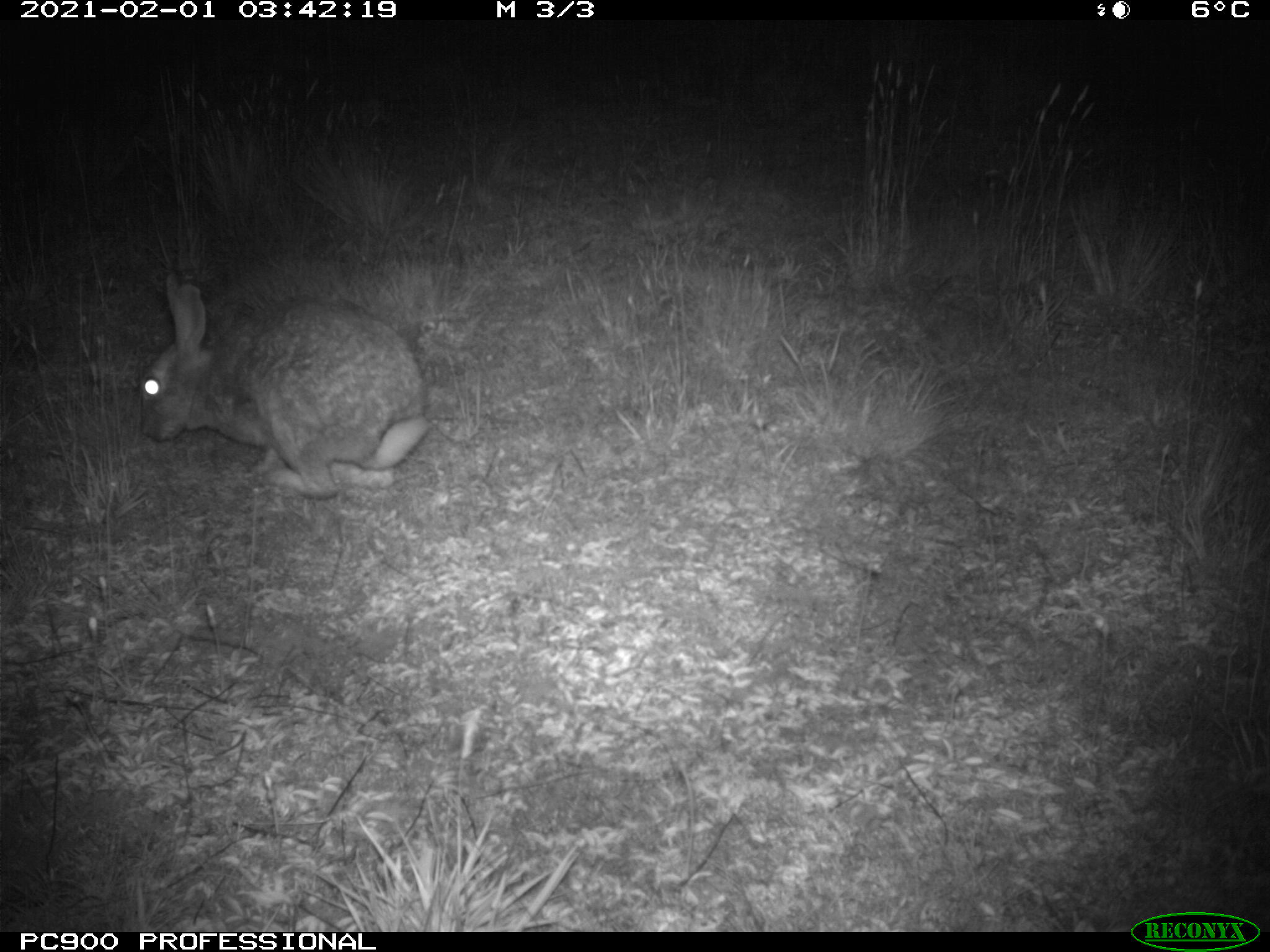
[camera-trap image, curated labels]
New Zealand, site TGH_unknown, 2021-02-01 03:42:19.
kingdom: Animalia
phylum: Chordata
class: Mammalia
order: Lagomorpha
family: Leporidae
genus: Oryctolagus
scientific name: Oryctolagus cuniculus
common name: european rabbit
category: rabbit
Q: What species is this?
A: Rabbit (european rabbit) (Oryctolagus cuniculus).